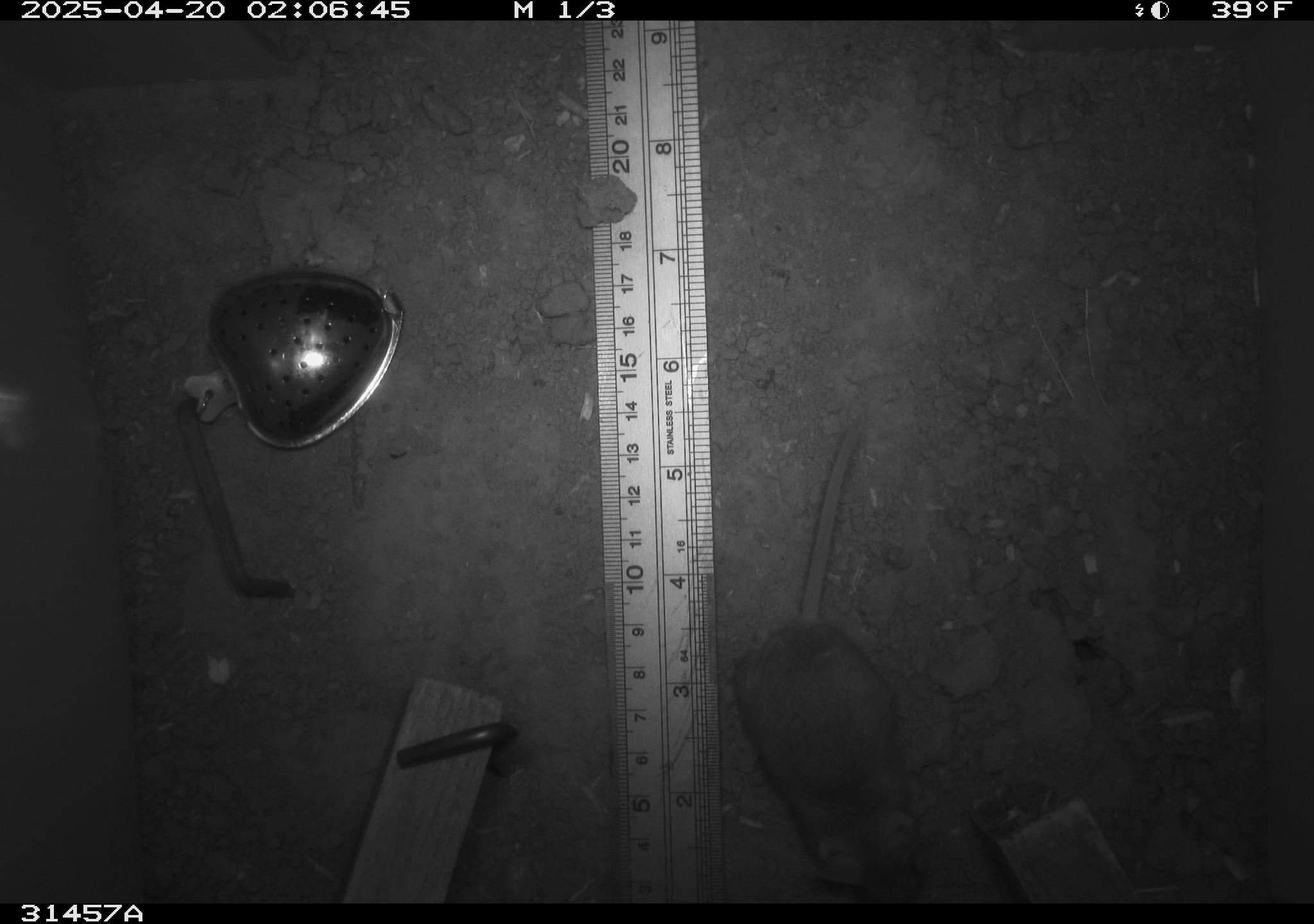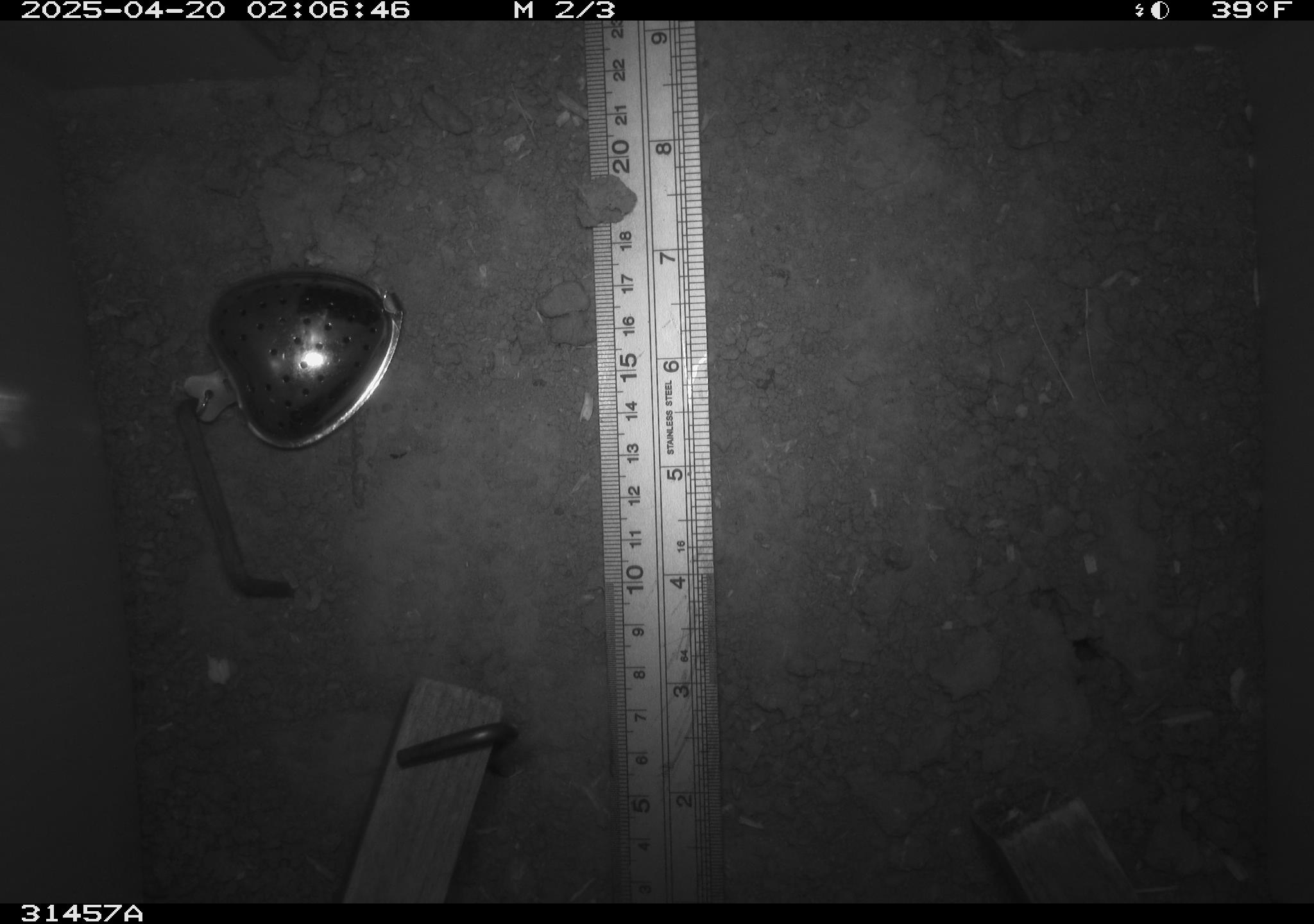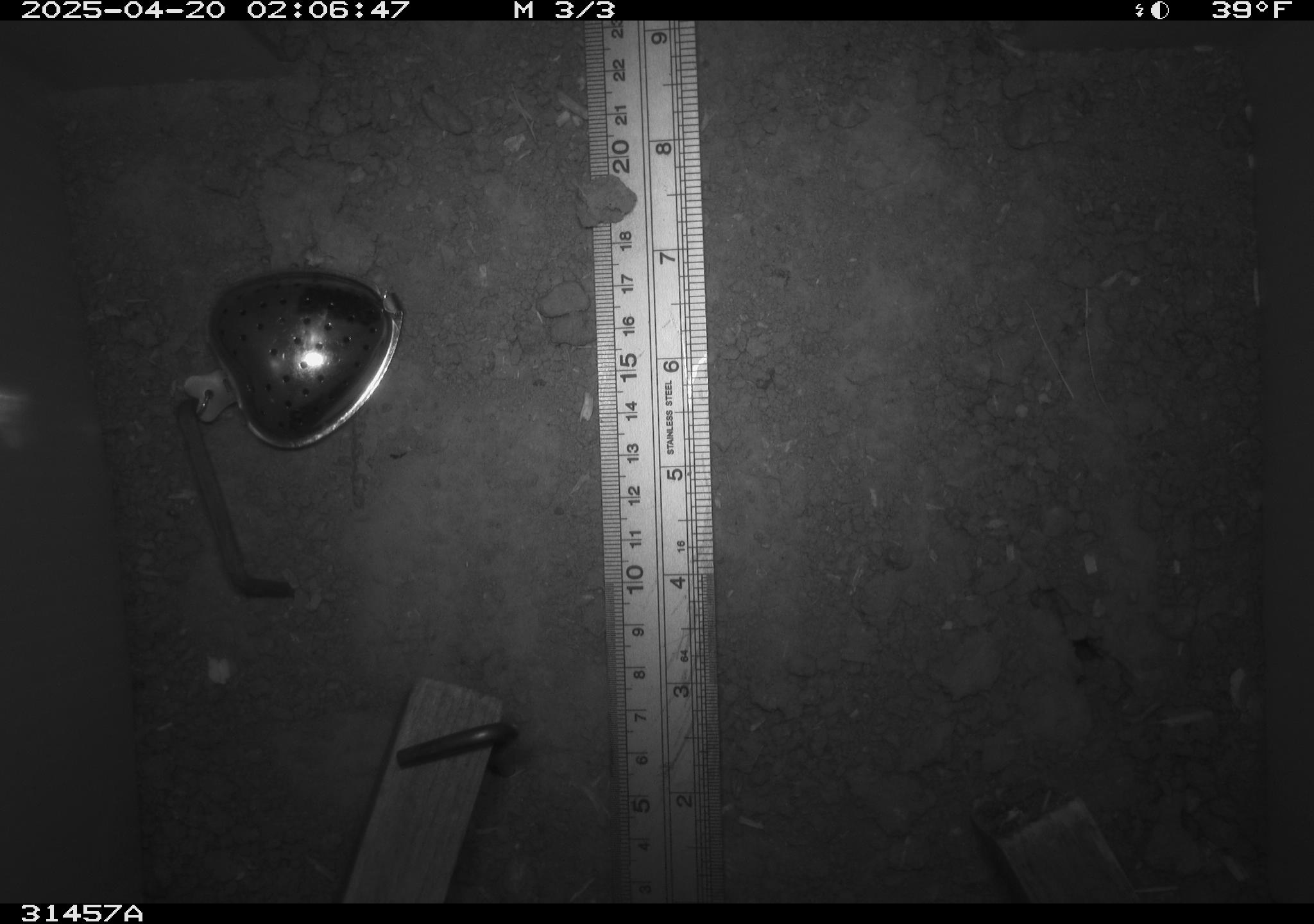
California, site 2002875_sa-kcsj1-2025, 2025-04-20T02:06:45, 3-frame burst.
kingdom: Animalia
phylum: Chordata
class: Mammalia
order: Rodentia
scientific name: Rodentia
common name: rodent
Rodent (Rodentia).